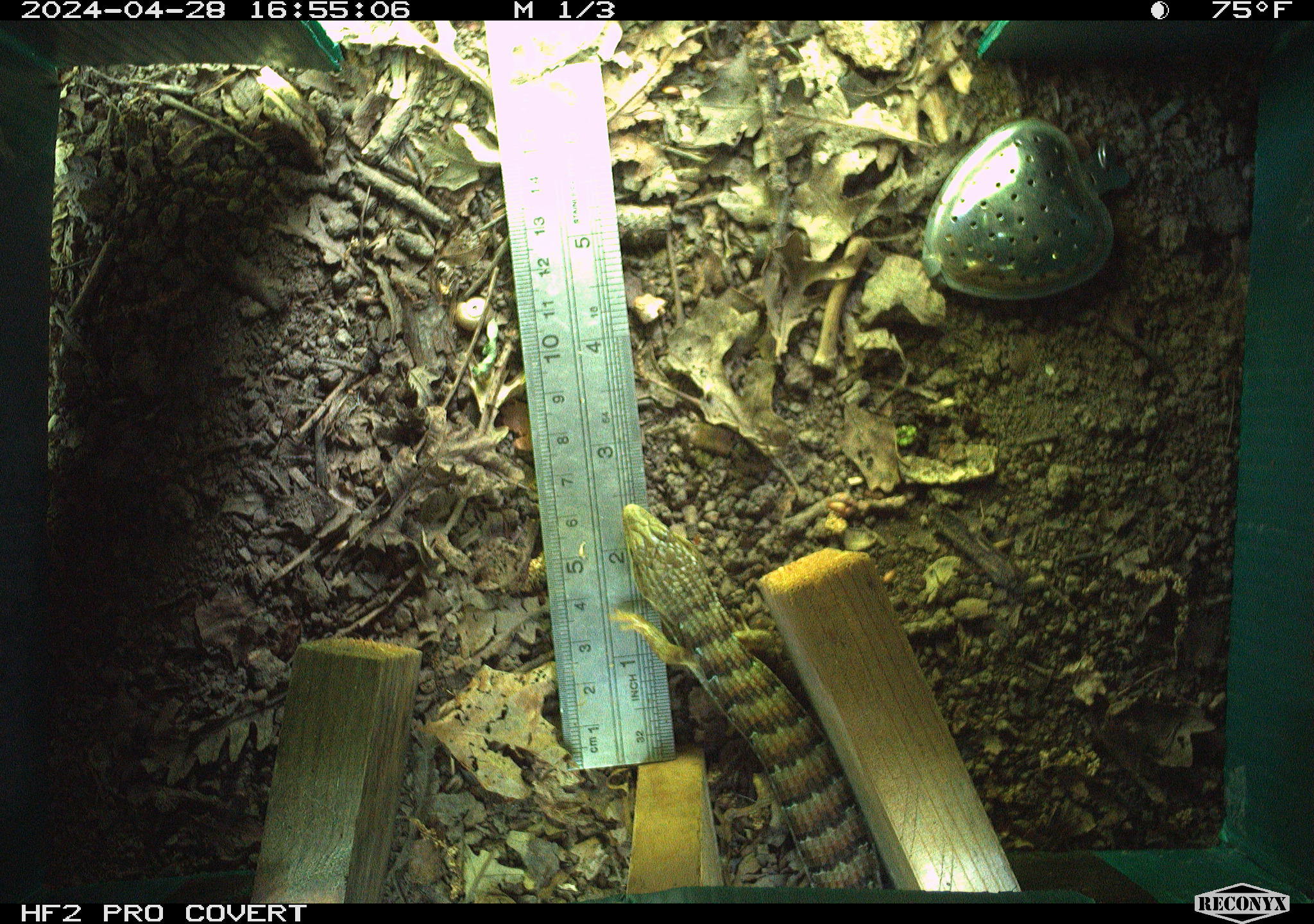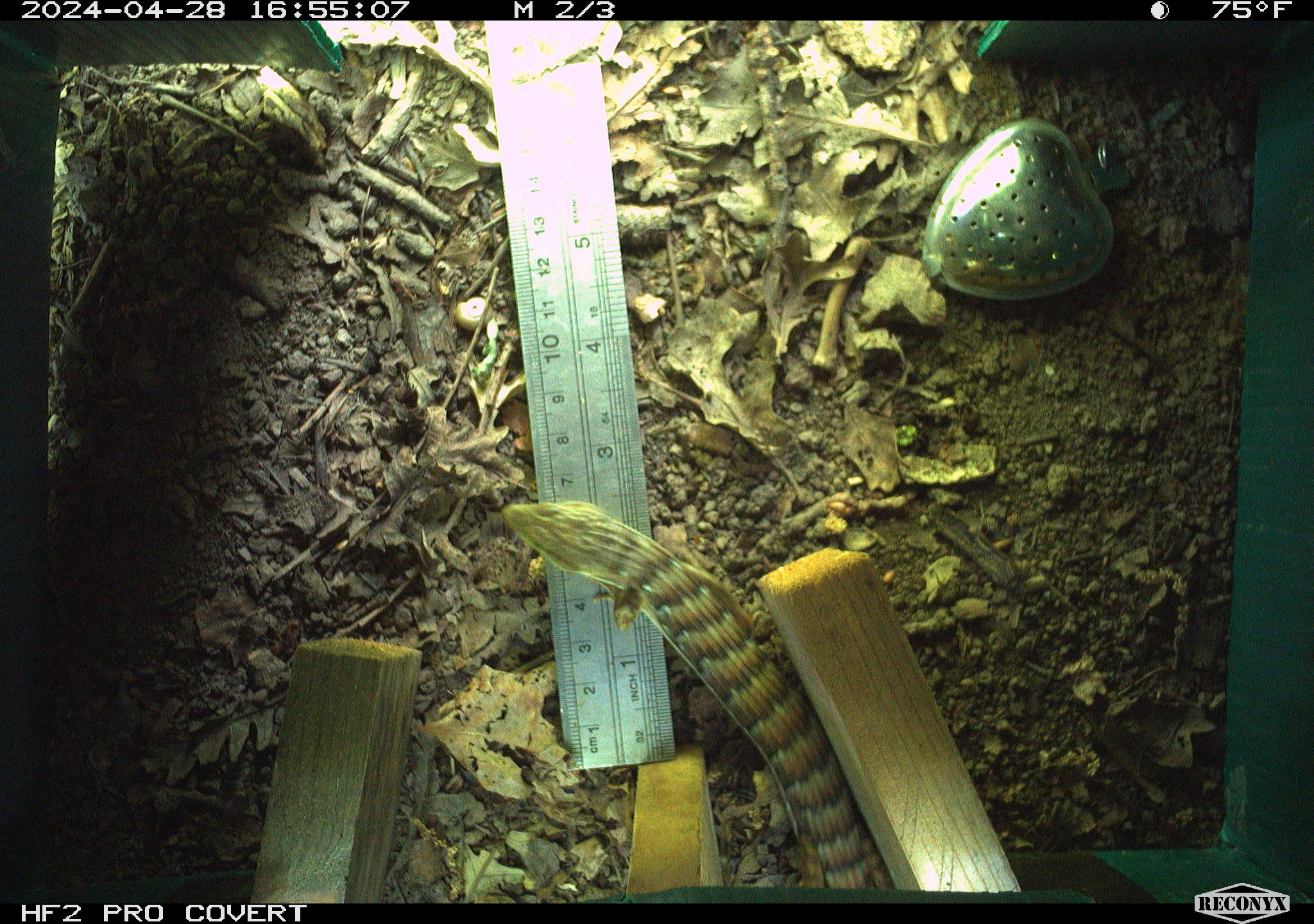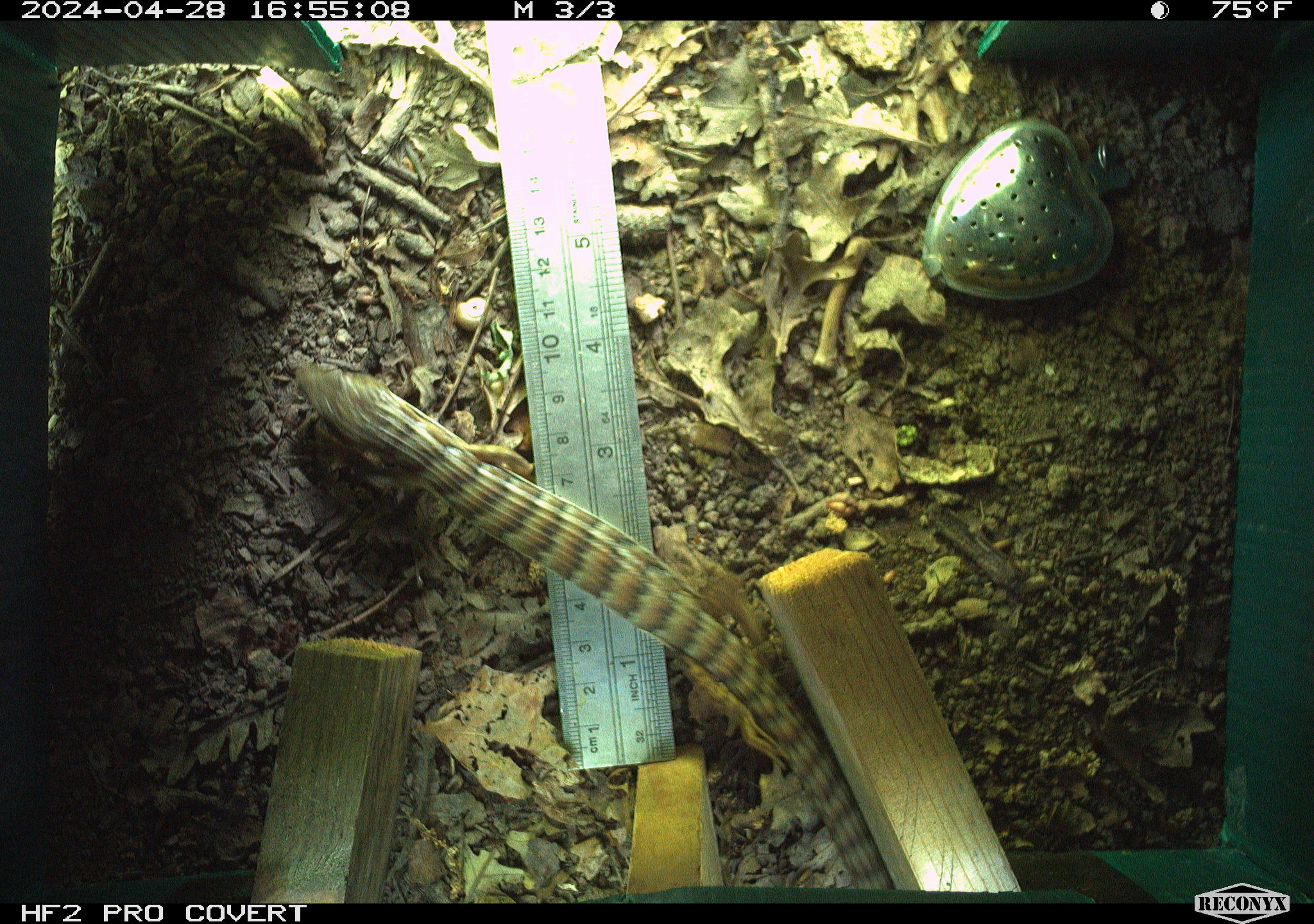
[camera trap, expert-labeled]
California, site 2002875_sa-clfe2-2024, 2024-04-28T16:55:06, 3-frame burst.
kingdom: Animalia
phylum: Chordata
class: Reptilia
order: Squamata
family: Anguidae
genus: Elgaria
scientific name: Elgaria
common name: alligator lizards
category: elgaria species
Elgaria species (alligator lizards) (Elgaria).